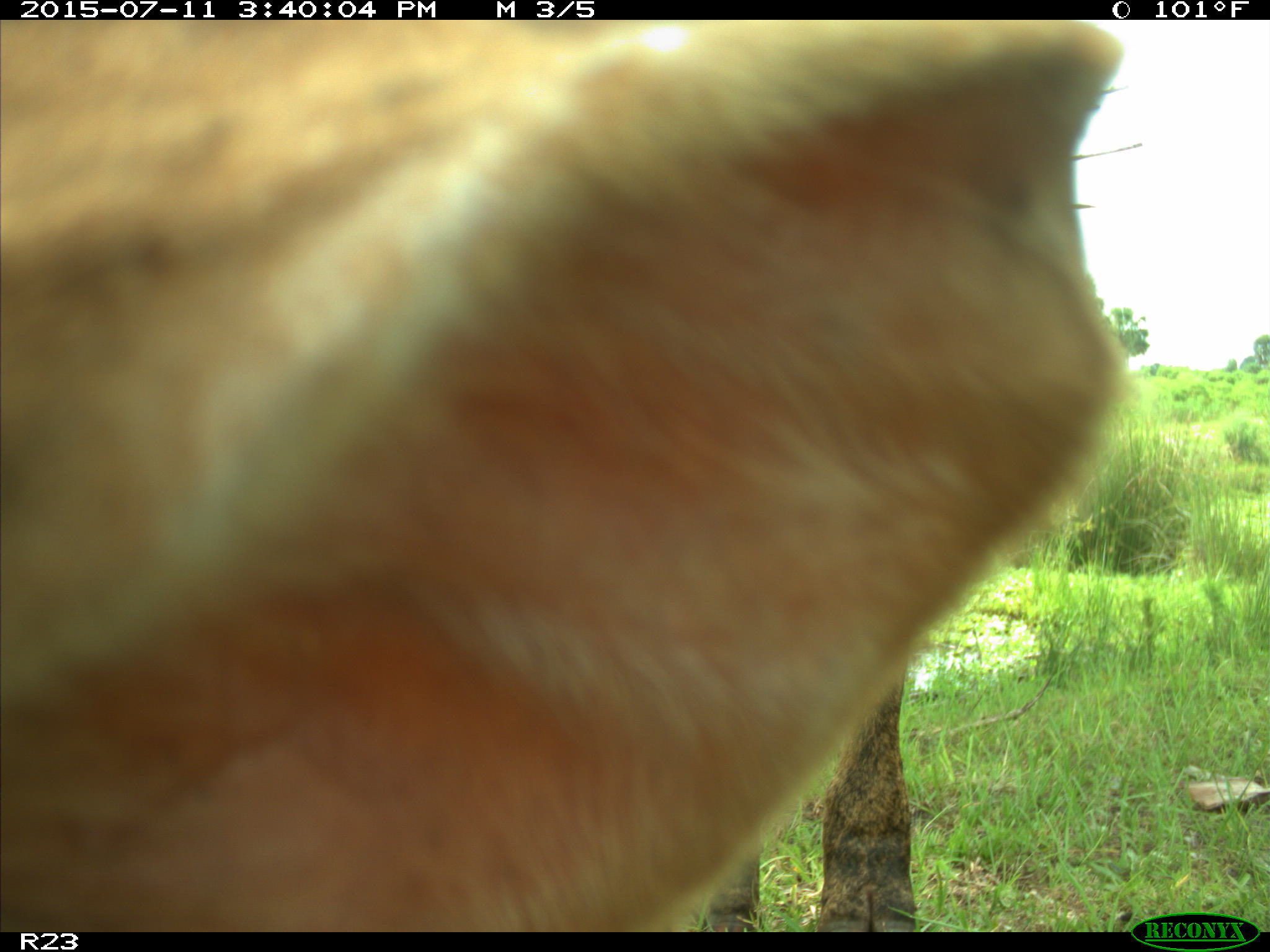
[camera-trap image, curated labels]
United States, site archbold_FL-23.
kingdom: Animalia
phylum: Chordata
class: Mammalia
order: Artiodactyla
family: Bovidae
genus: Bos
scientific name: Bos taurus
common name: domestic cow